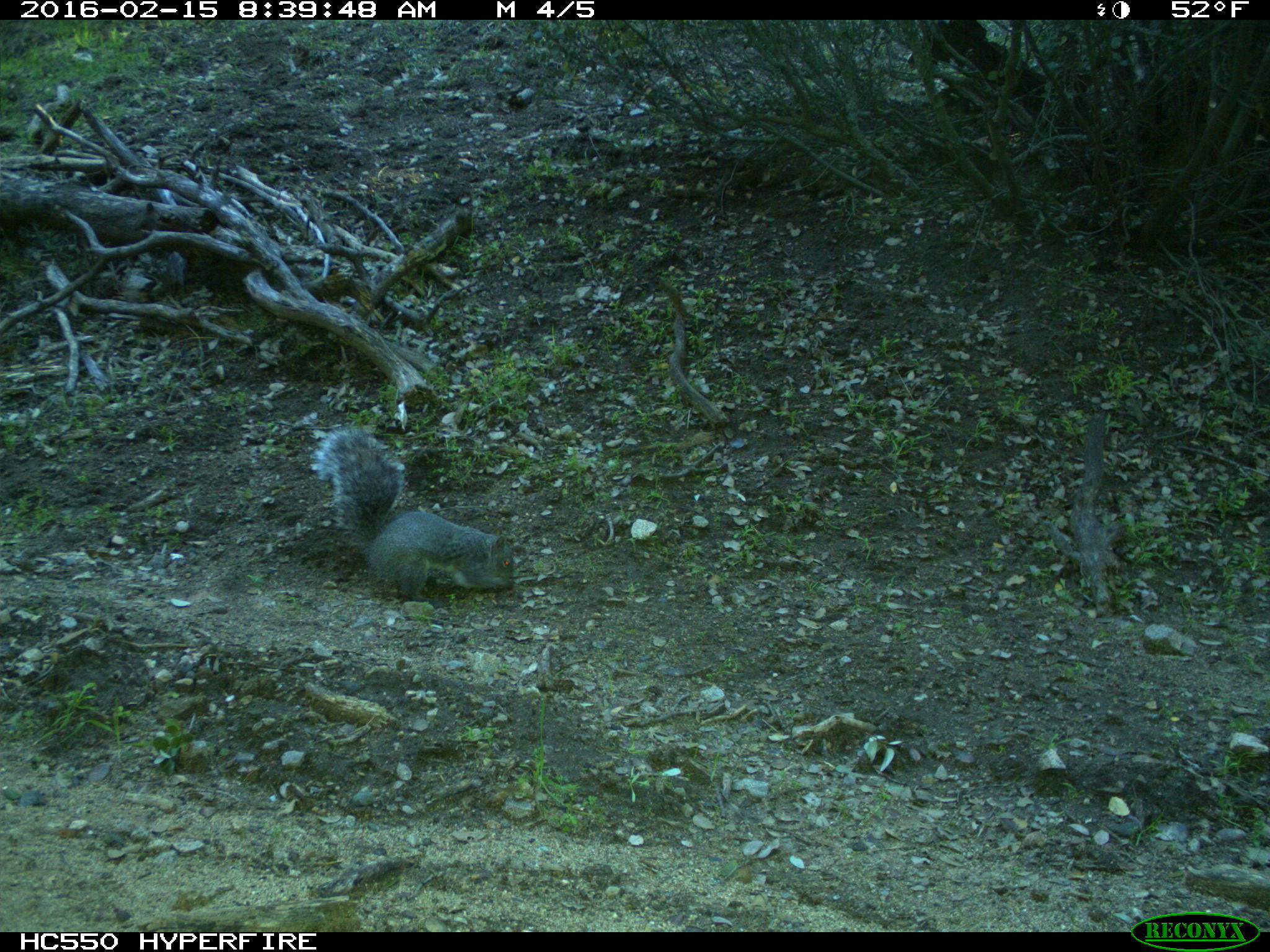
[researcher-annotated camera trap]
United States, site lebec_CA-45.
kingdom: Animalia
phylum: Chordata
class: Mammalia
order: Rodentia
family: Sciuridae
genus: Sciurus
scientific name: Sciurus carolinensis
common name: eastern gray squirrel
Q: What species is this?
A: Sciurus carolinensis (eastern gray squirrel).